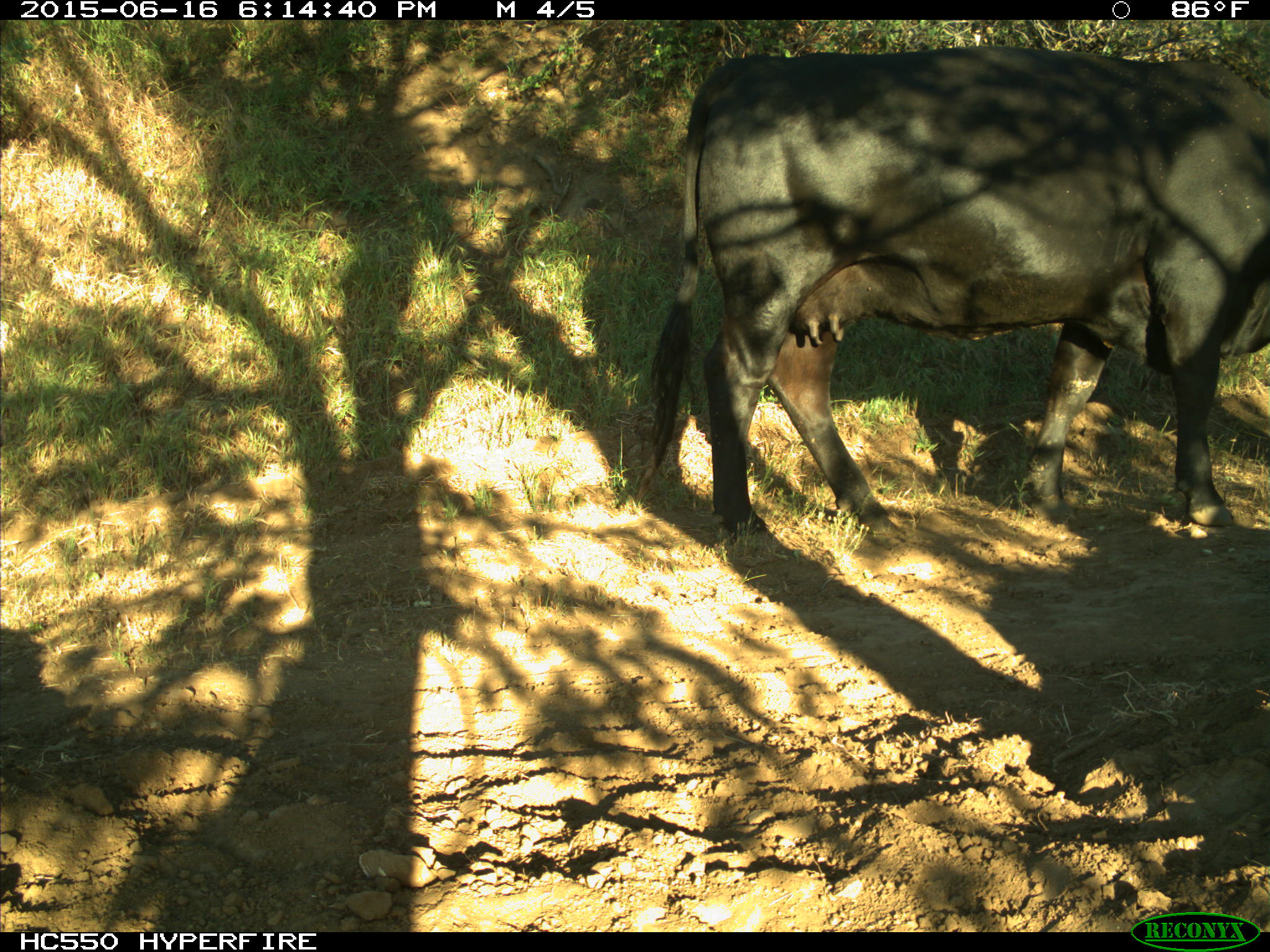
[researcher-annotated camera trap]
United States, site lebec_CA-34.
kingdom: Animalia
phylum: Chordata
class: Mammalia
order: Artiodactyla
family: Bovidae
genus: Bos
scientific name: Bos taurus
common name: domestic cow